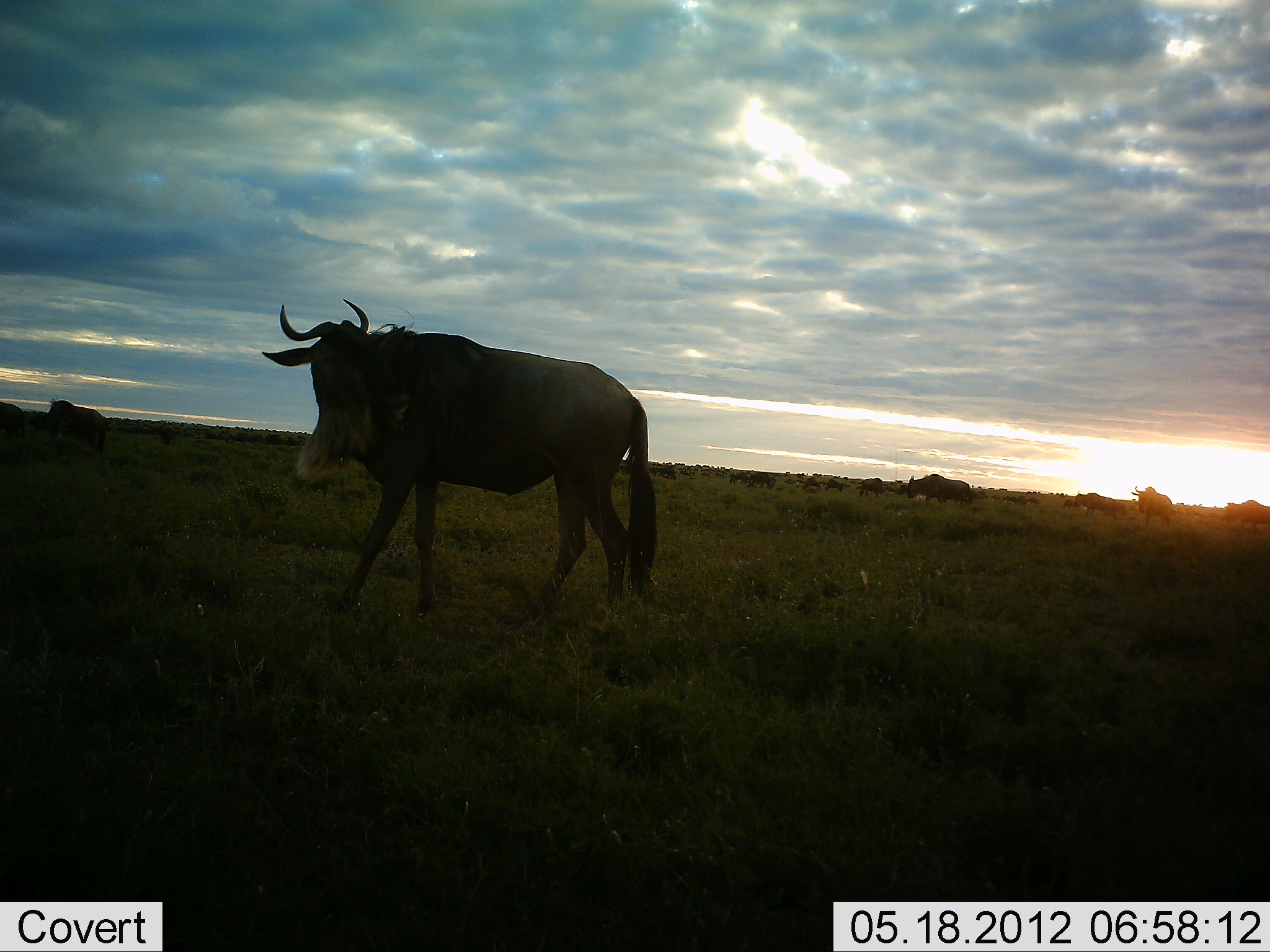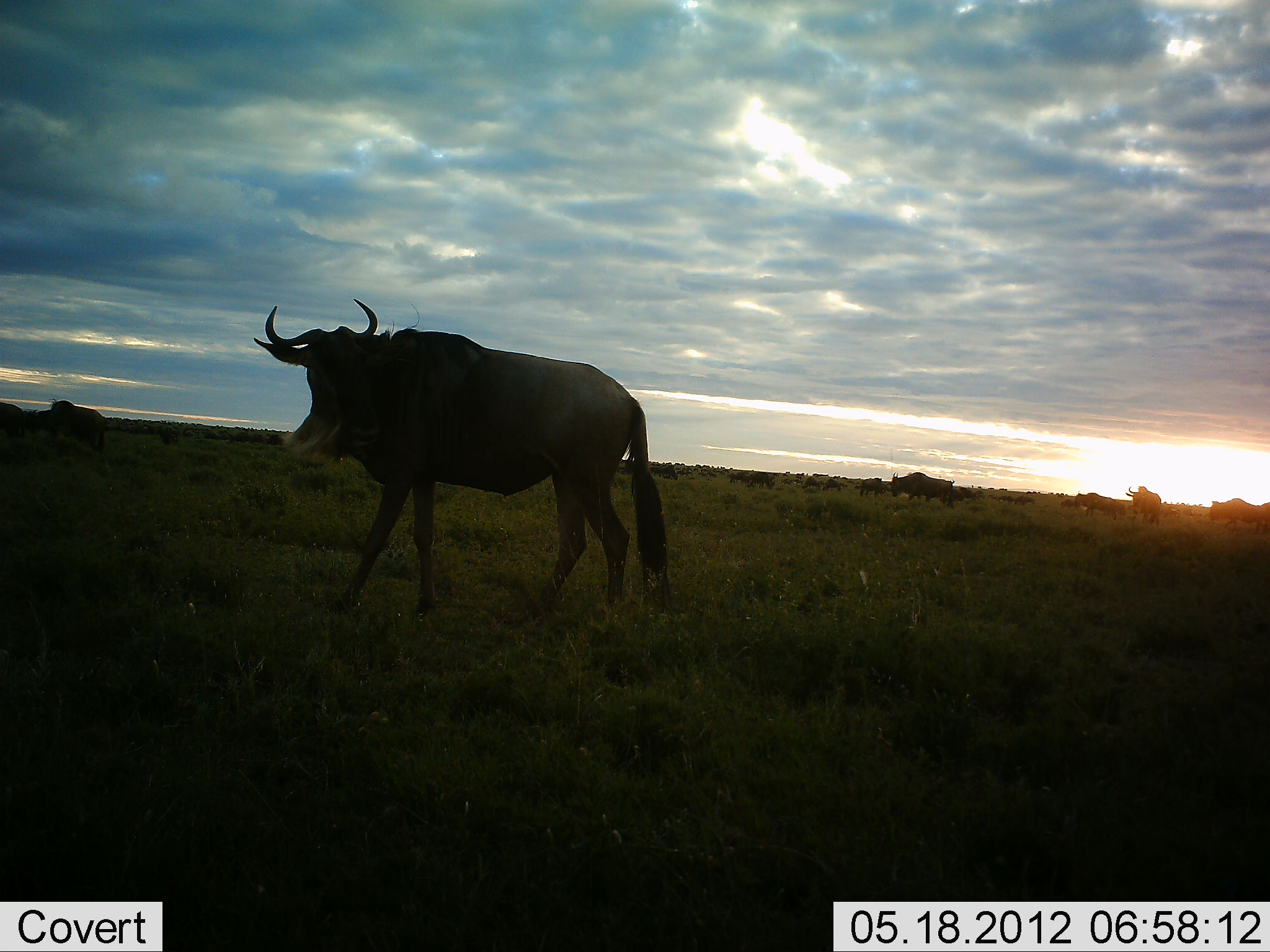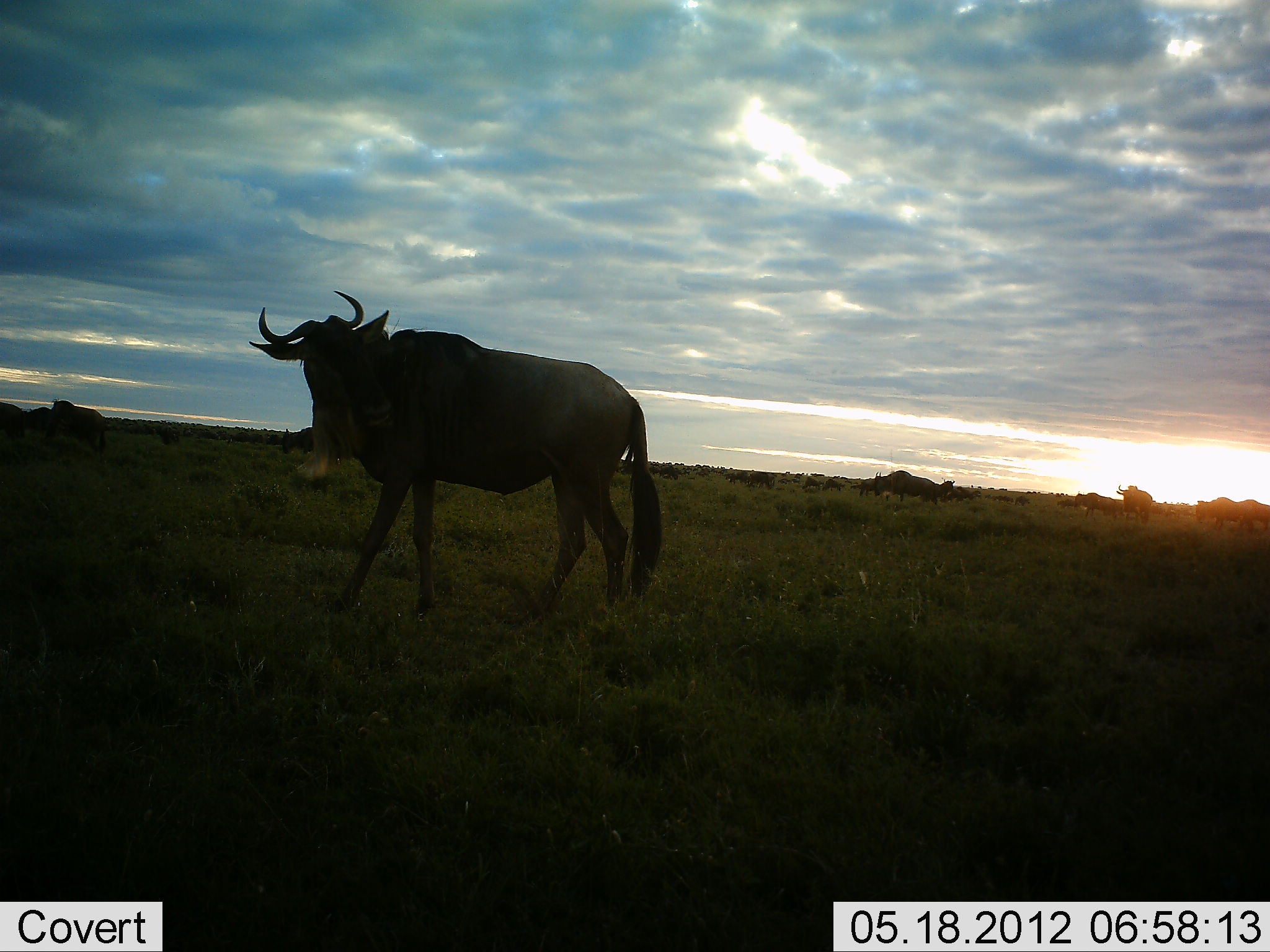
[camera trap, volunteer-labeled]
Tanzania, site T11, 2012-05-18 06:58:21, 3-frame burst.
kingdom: Animalia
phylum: Chordata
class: Mammalia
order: Artiodactyla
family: Bovidae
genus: Connochaetes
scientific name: Connochaetes taurinus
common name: blue wildebeest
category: wildebeest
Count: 5.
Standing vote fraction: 80%.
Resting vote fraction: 0%.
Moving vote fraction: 50%.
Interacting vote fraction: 0%.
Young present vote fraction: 0%.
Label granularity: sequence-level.